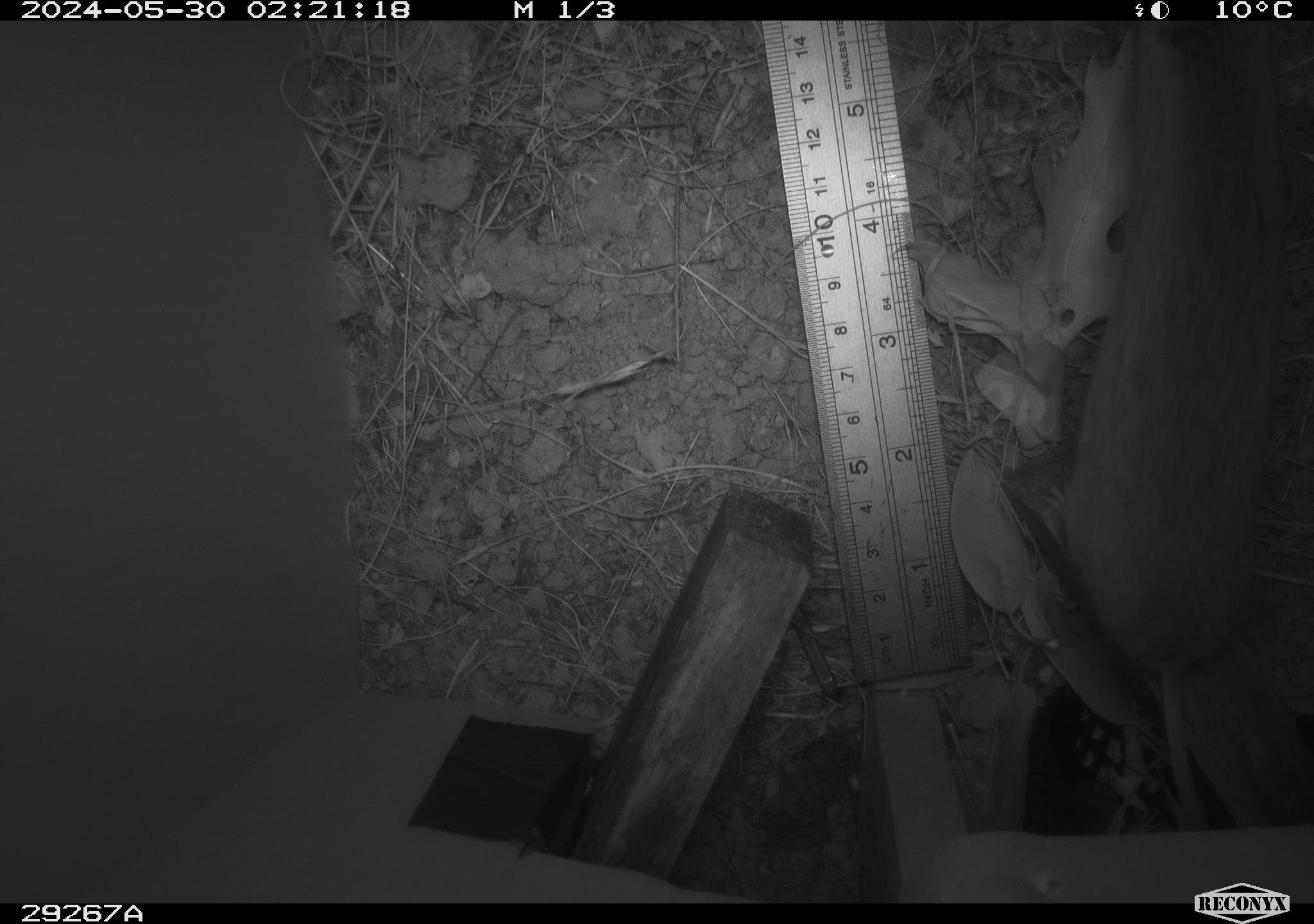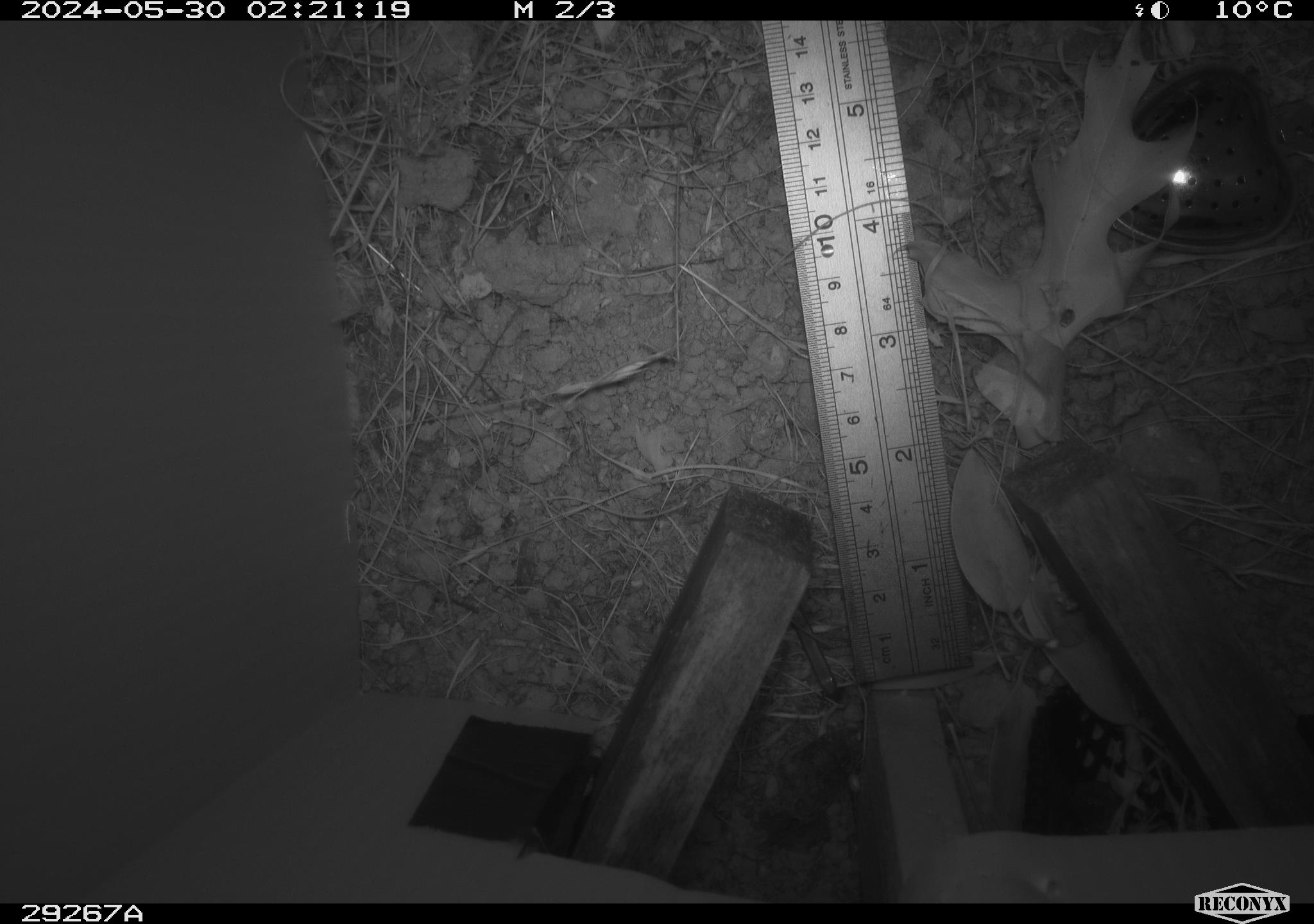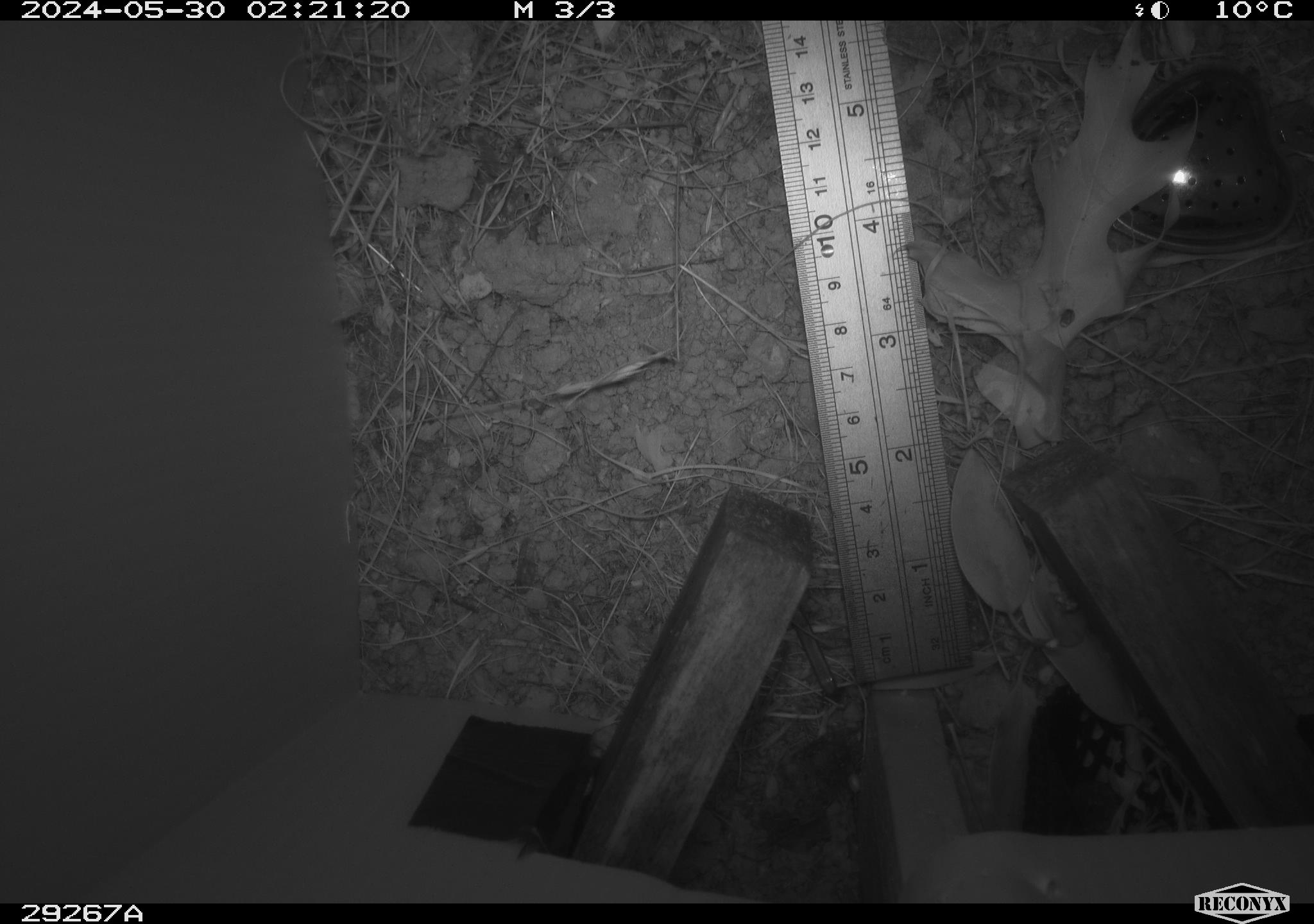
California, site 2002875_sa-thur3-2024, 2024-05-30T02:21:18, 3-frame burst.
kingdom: Animalia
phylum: Chordata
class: Mammalia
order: Rodentia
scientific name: Rodentia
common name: rodent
Rodent (Rodentia).